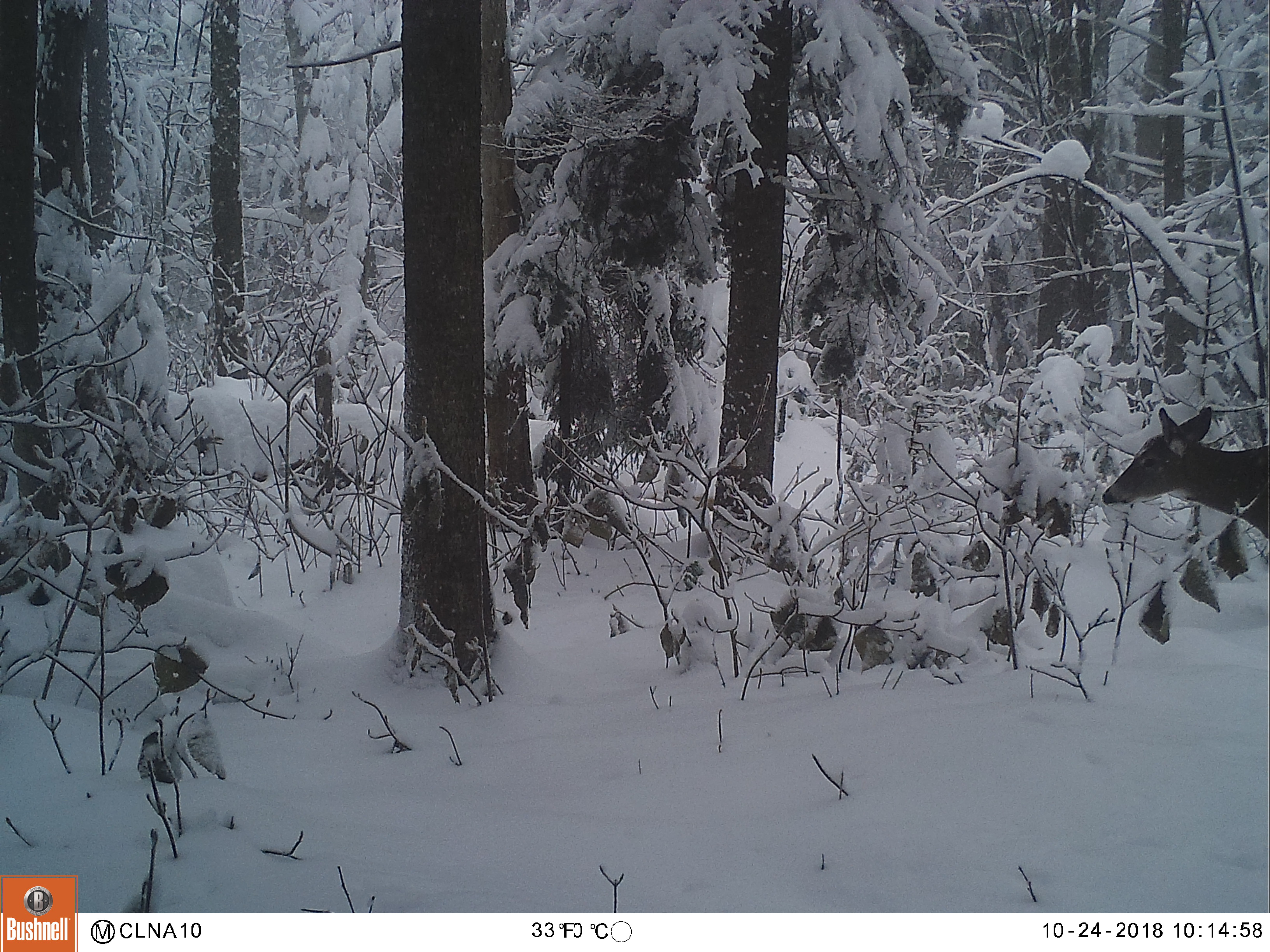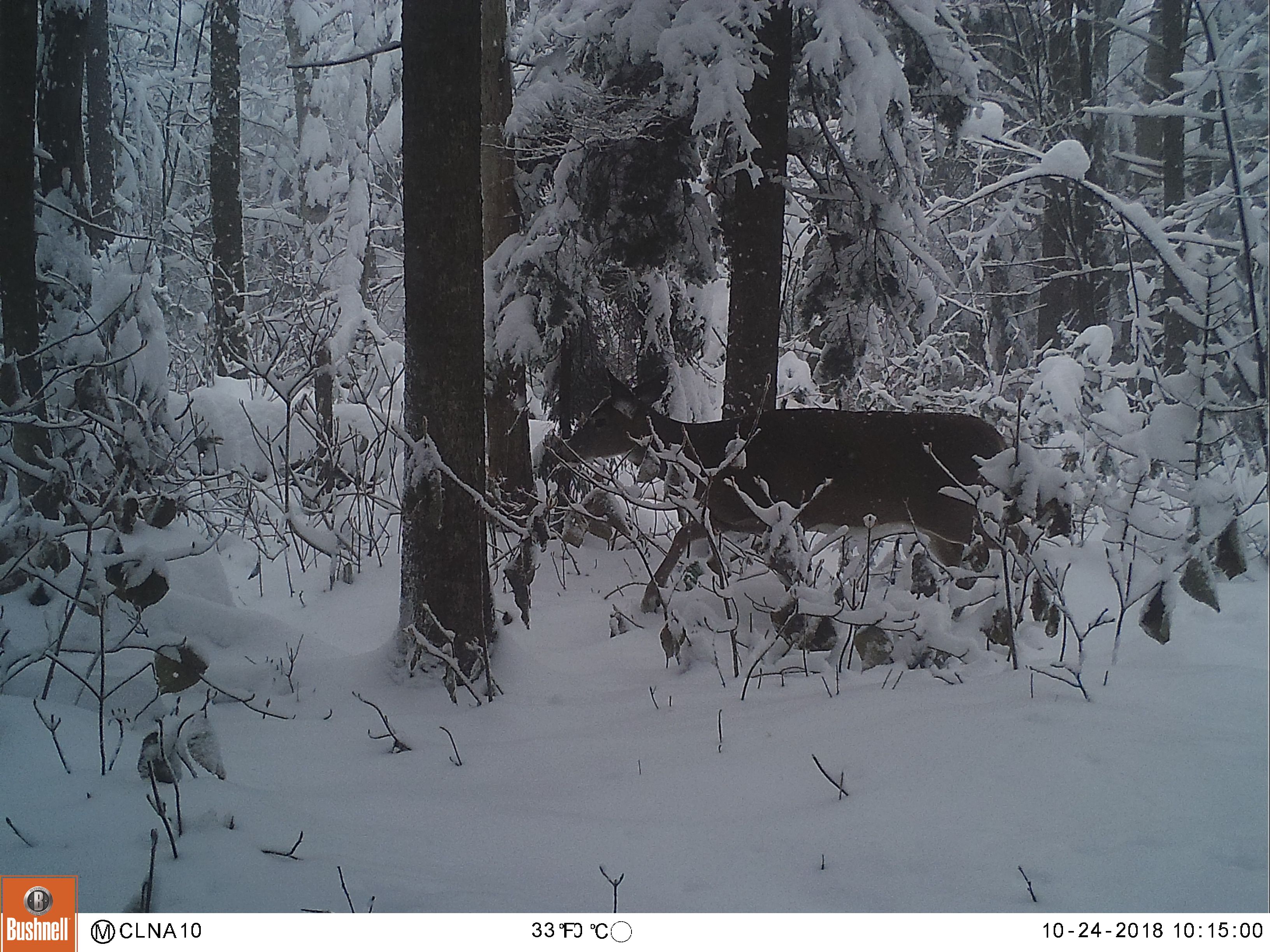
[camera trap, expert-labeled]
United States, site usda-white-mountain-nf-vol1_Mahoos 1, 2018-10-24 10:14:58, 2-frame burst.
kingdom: Animalia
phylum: Chordata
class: Mammalia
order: Artiodactyla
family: Cervidae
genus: Odocoileus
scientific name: Odocoileus virginianus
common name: white-tailed deer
White-tailed deer (Odocoileus virginianus).